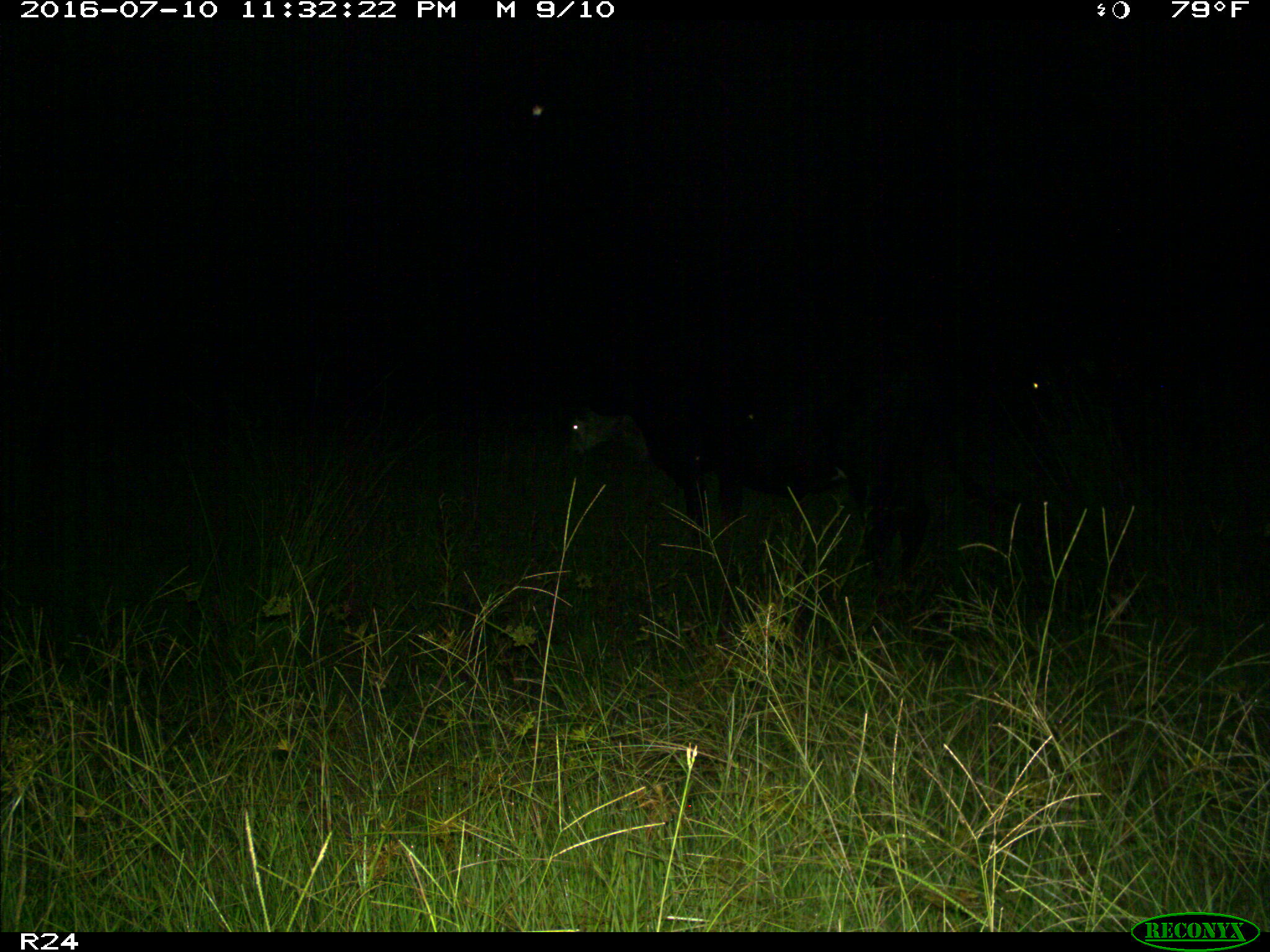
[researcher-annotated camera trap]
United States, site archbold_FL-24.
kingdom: Animalia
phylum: Chordata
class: Mammalia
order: Artiodactyla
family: Bovidae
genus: Bos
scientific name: Bos taurus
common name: domestic cow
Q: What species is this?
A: Bos taurus (domestic cow).